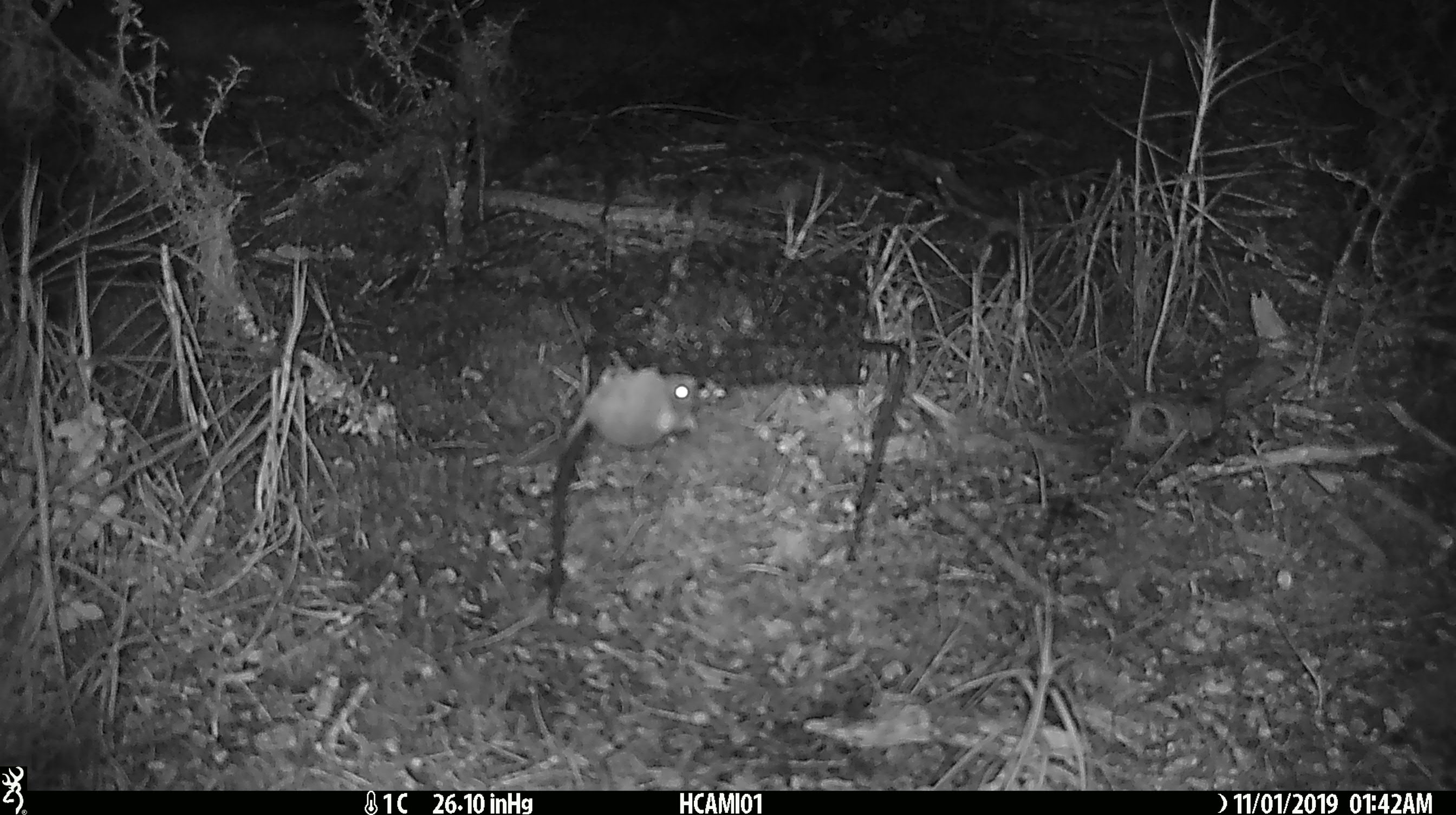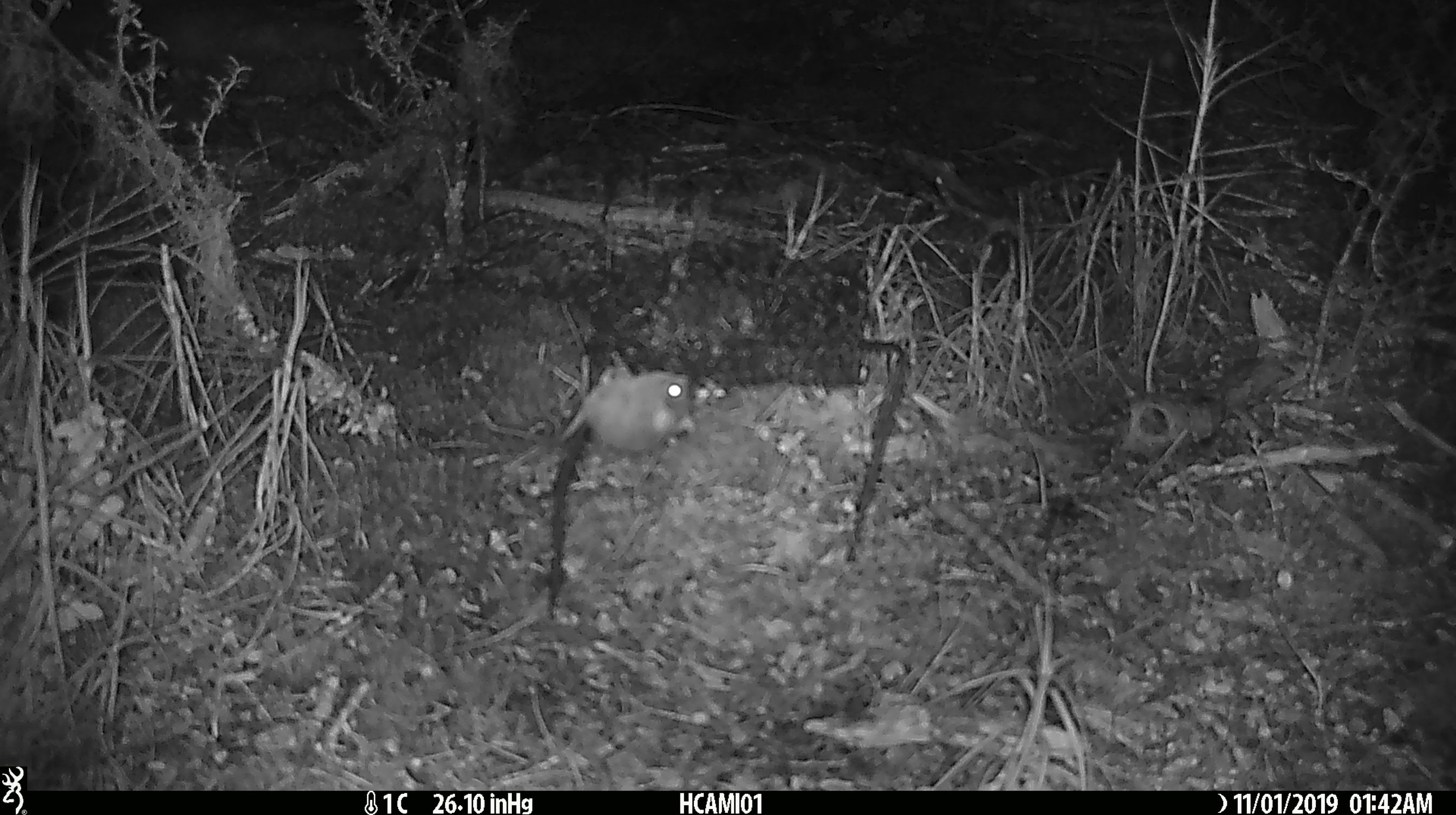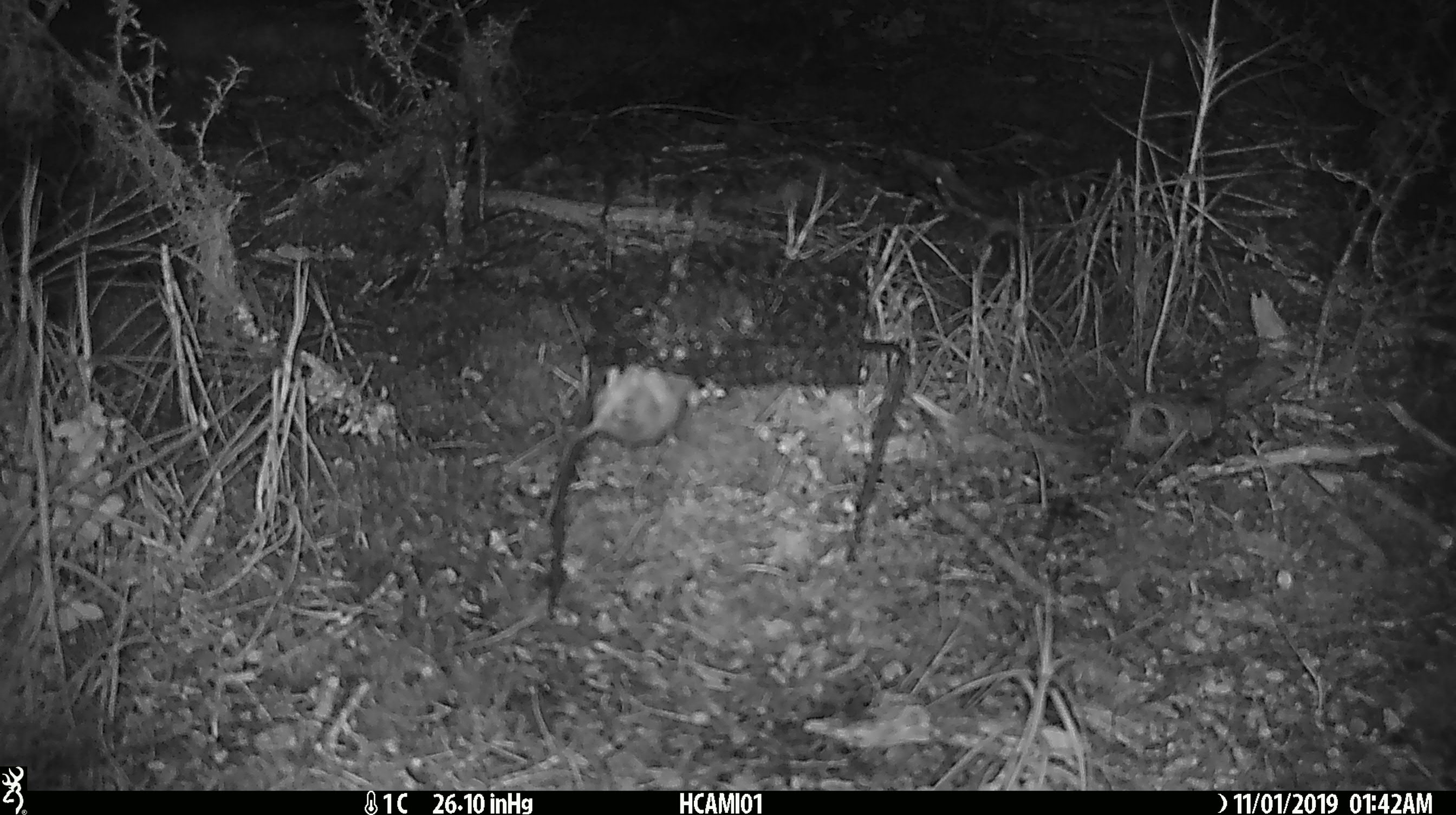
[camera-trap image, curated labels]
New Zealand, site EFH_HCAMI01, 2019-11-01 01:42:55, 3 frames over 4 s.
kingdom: Animalia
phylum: Chordata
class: Mammalia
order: Rodentia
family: Muridae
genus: Mus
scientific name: Mus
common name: mouse